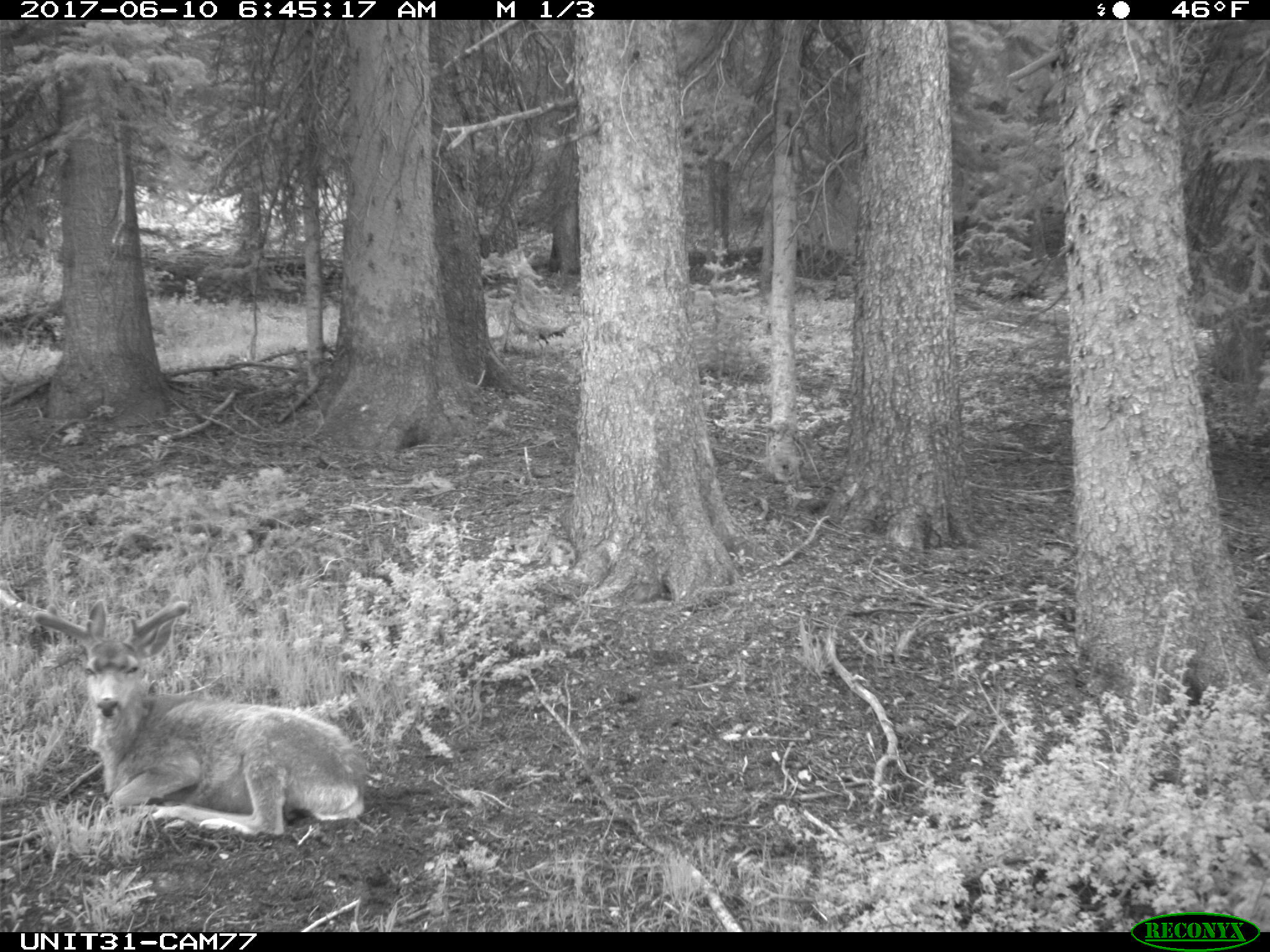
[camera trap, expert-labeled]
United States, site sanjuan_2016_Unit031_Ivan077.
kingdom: Animalia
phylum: Chordata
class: Mammalia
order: Artiodactyla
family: Cervidae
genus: Odocoileus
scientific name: Odocoileus hemionus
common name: mule deer